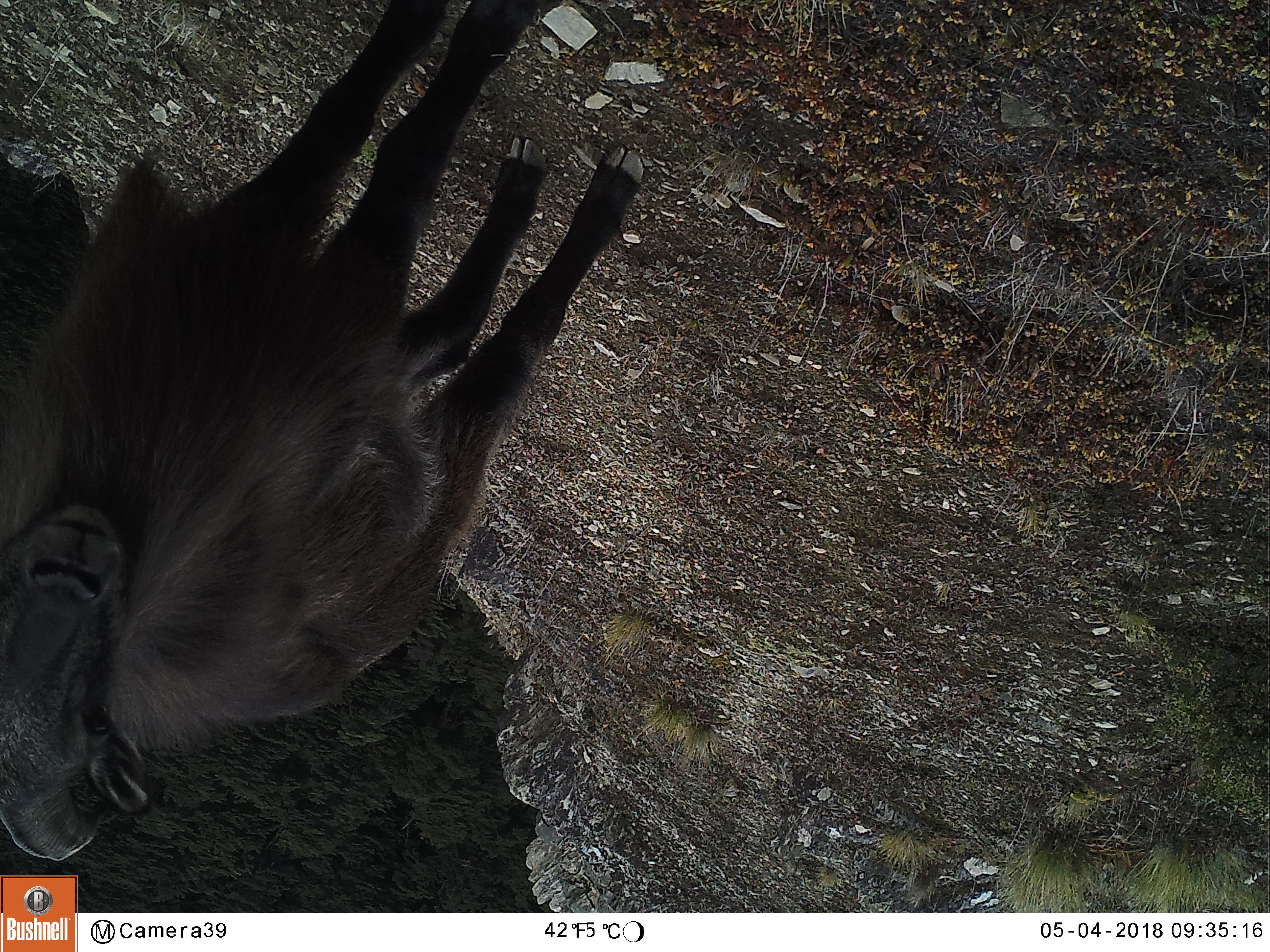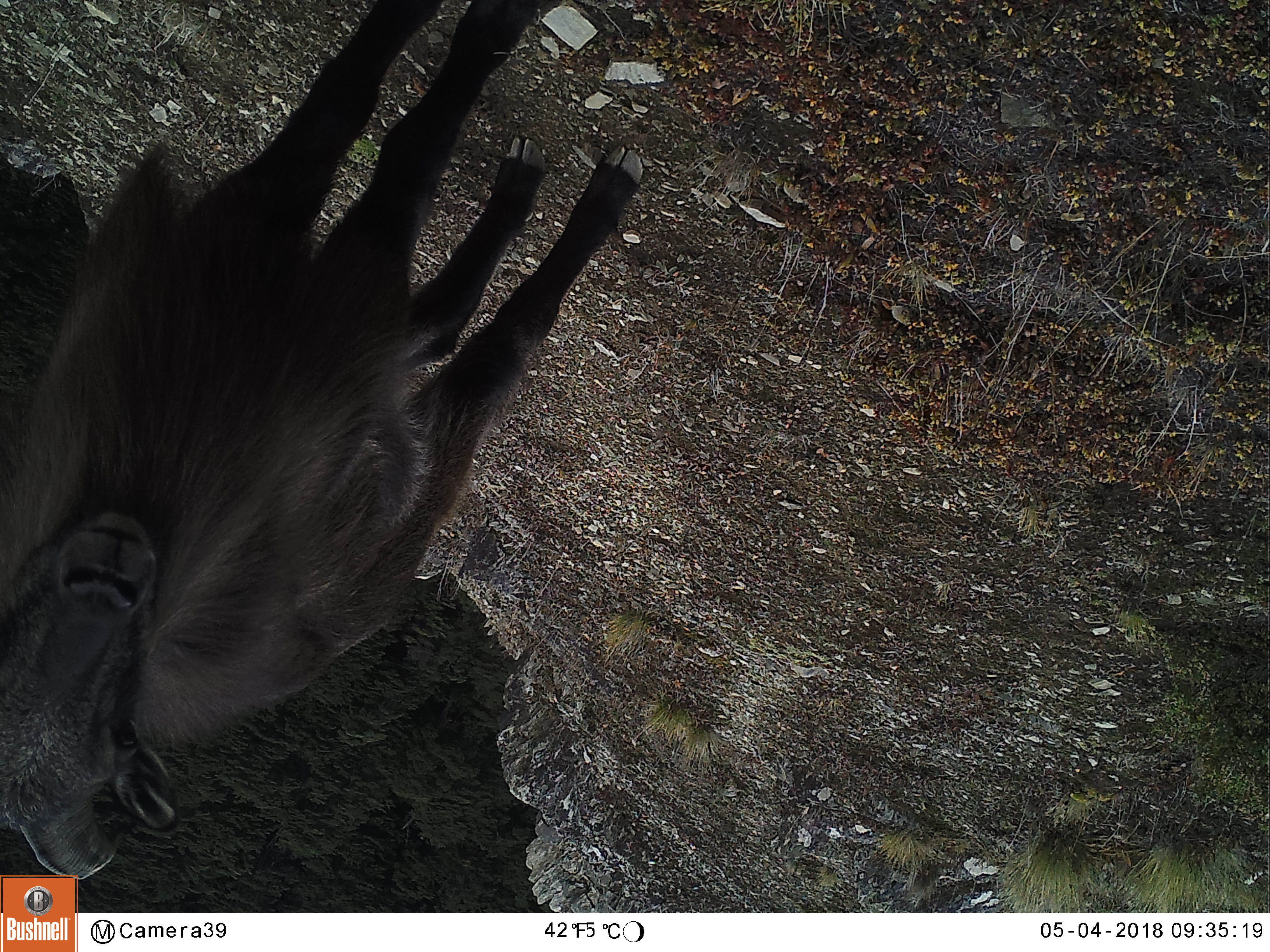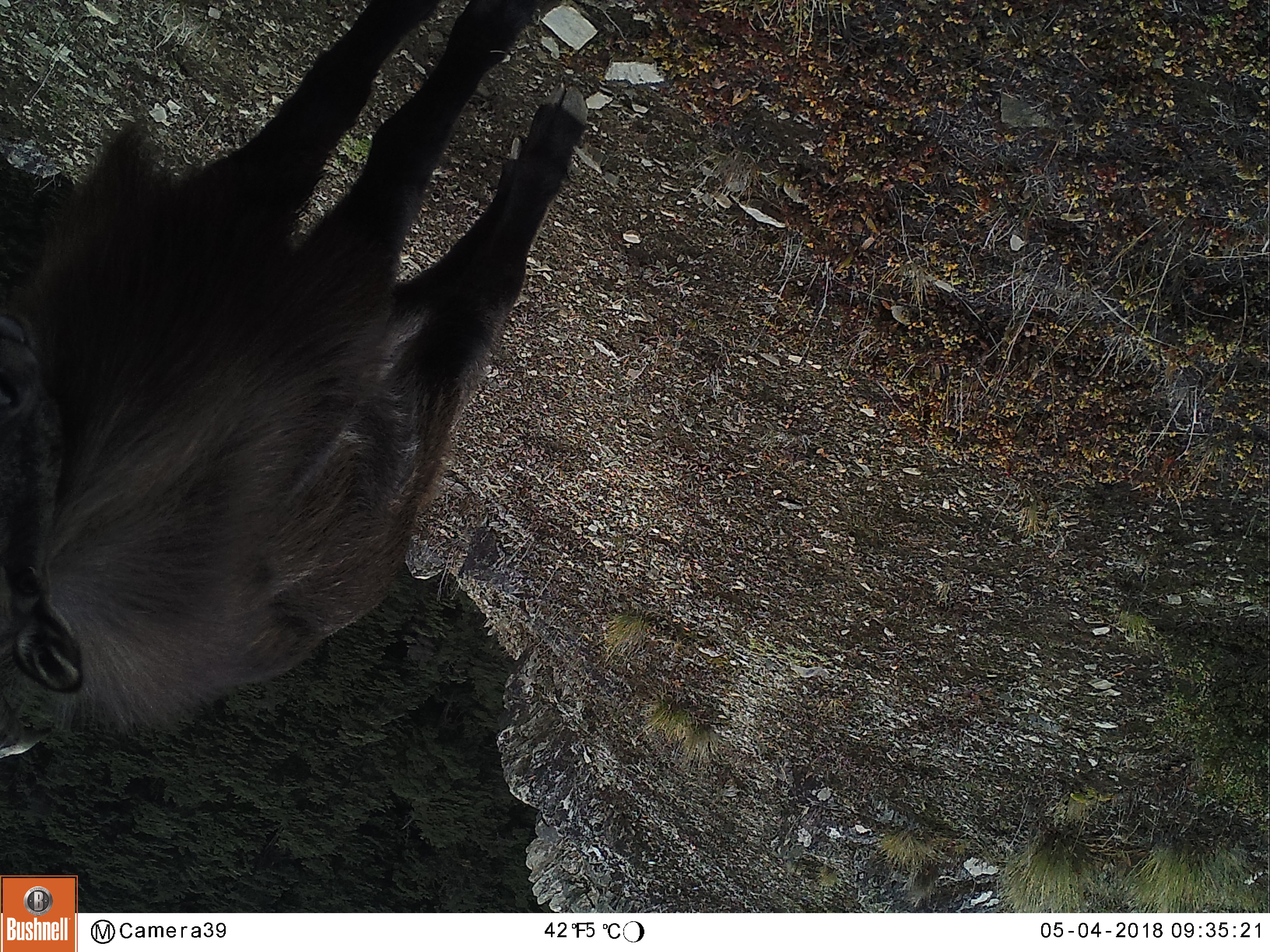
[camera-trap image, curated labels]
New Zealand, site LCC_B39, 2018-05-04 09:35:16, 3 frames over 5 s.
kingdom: Animalia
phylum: Chordata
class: Mammalia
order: Artiodactyla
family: Bovidae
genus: Nilgiritragus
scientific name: Nilgiritragus hylocrius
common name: tahr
Tahr (Nilgiritragus hylocrius).